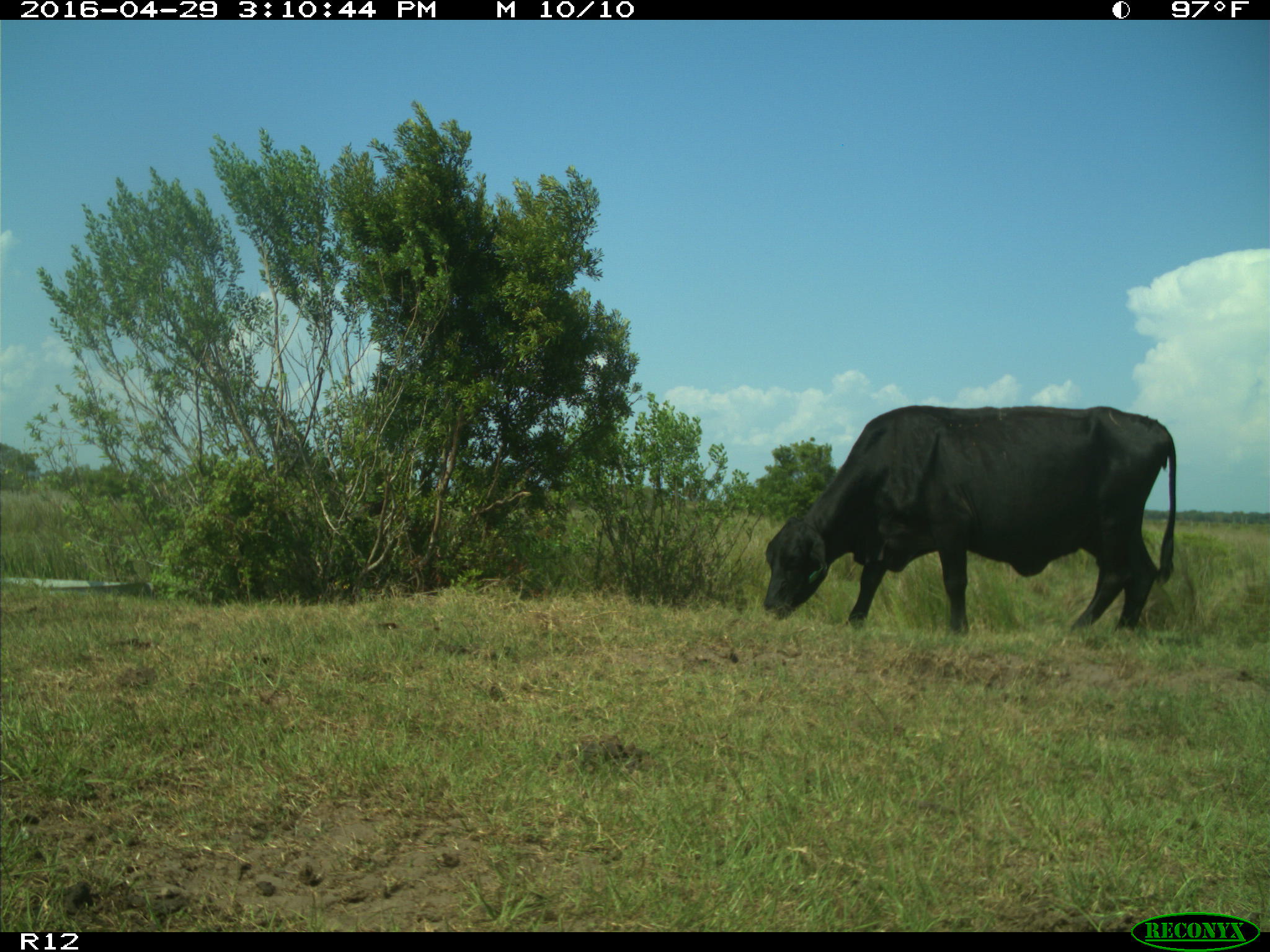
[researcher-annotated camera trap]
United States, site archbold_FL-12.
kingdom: Animalia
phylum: Chordata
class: Mammalia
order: Artiodactyla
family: Bovidae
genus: Bos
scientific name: Bos taurus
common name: domestic cow